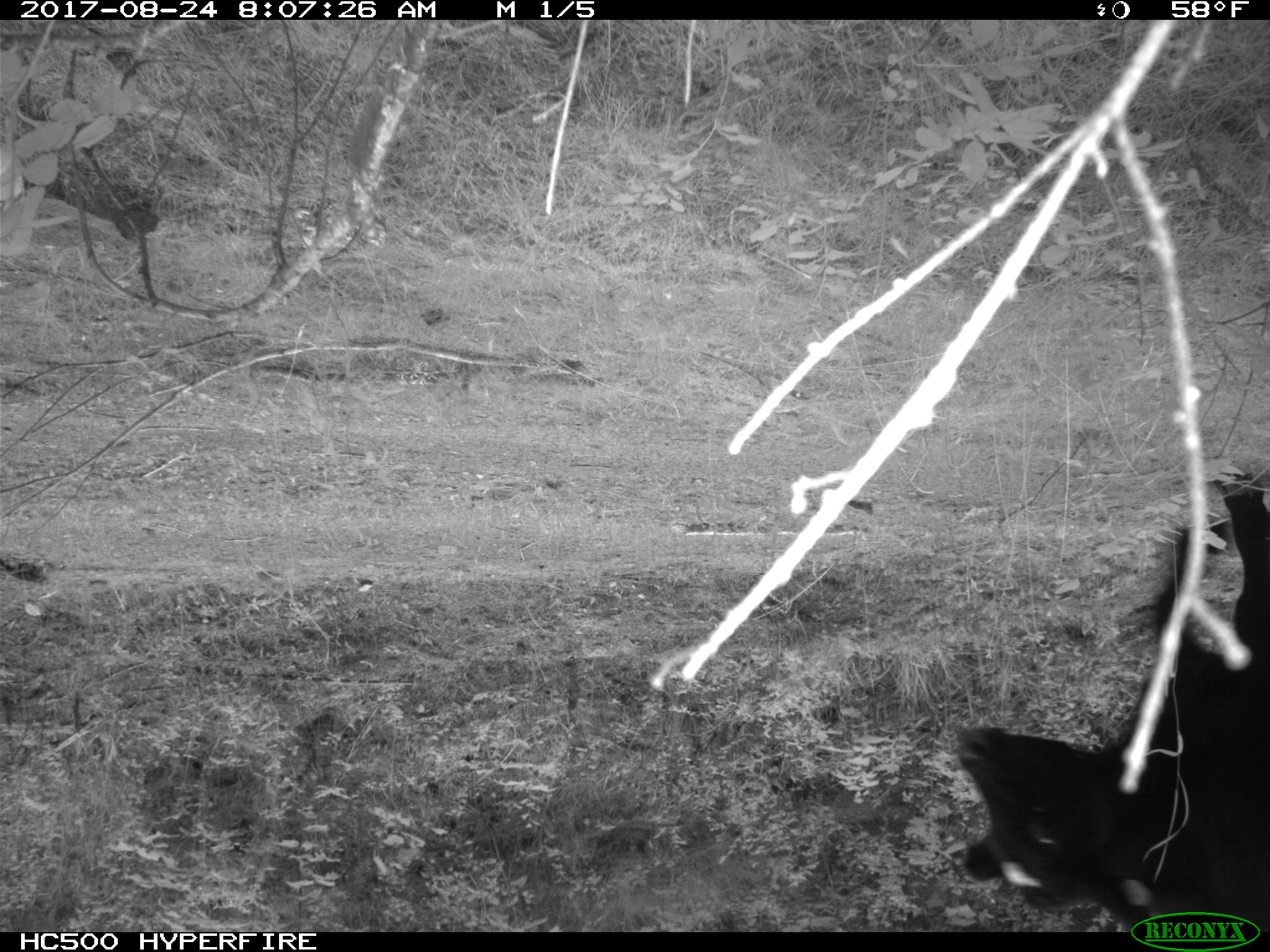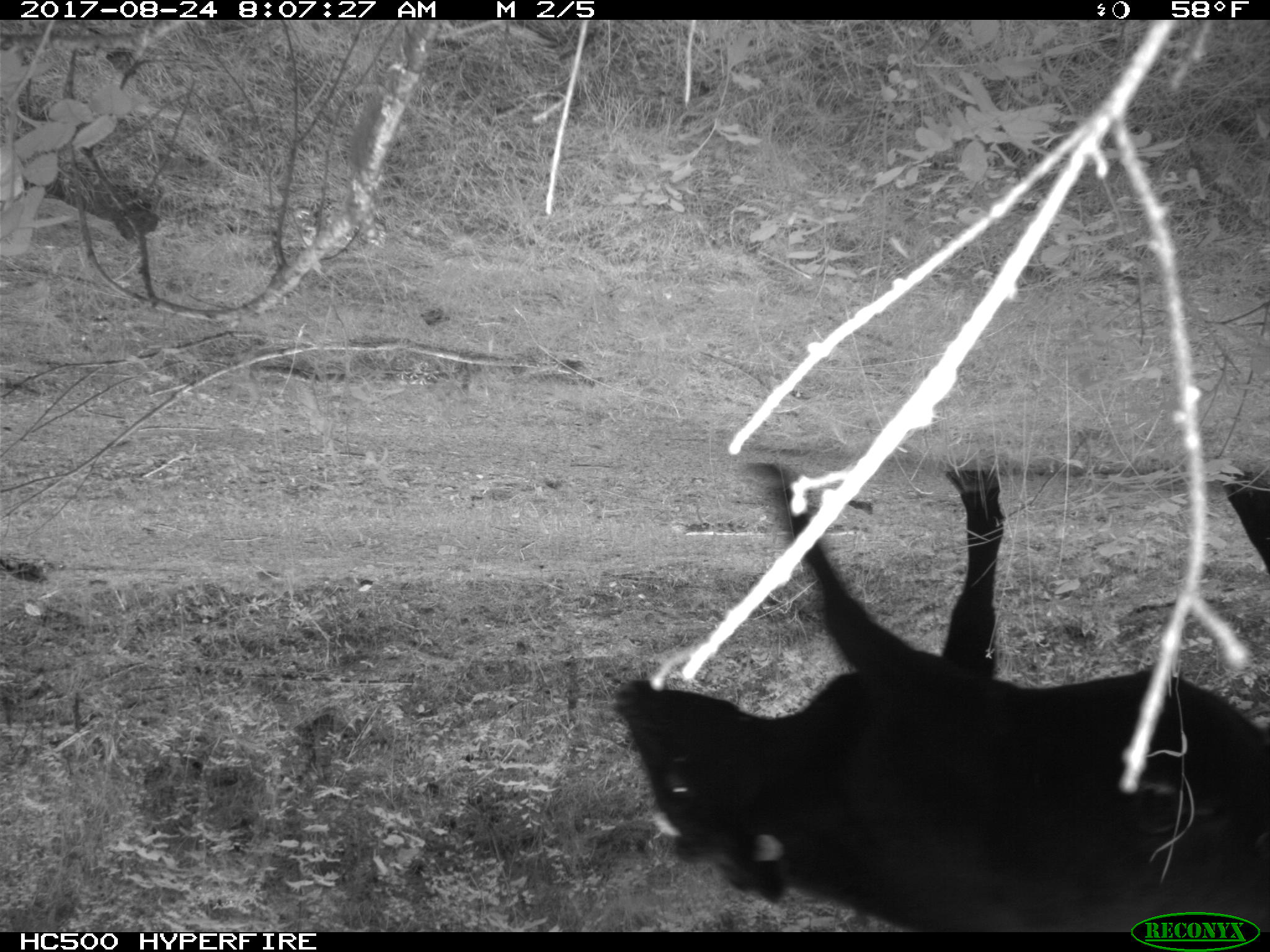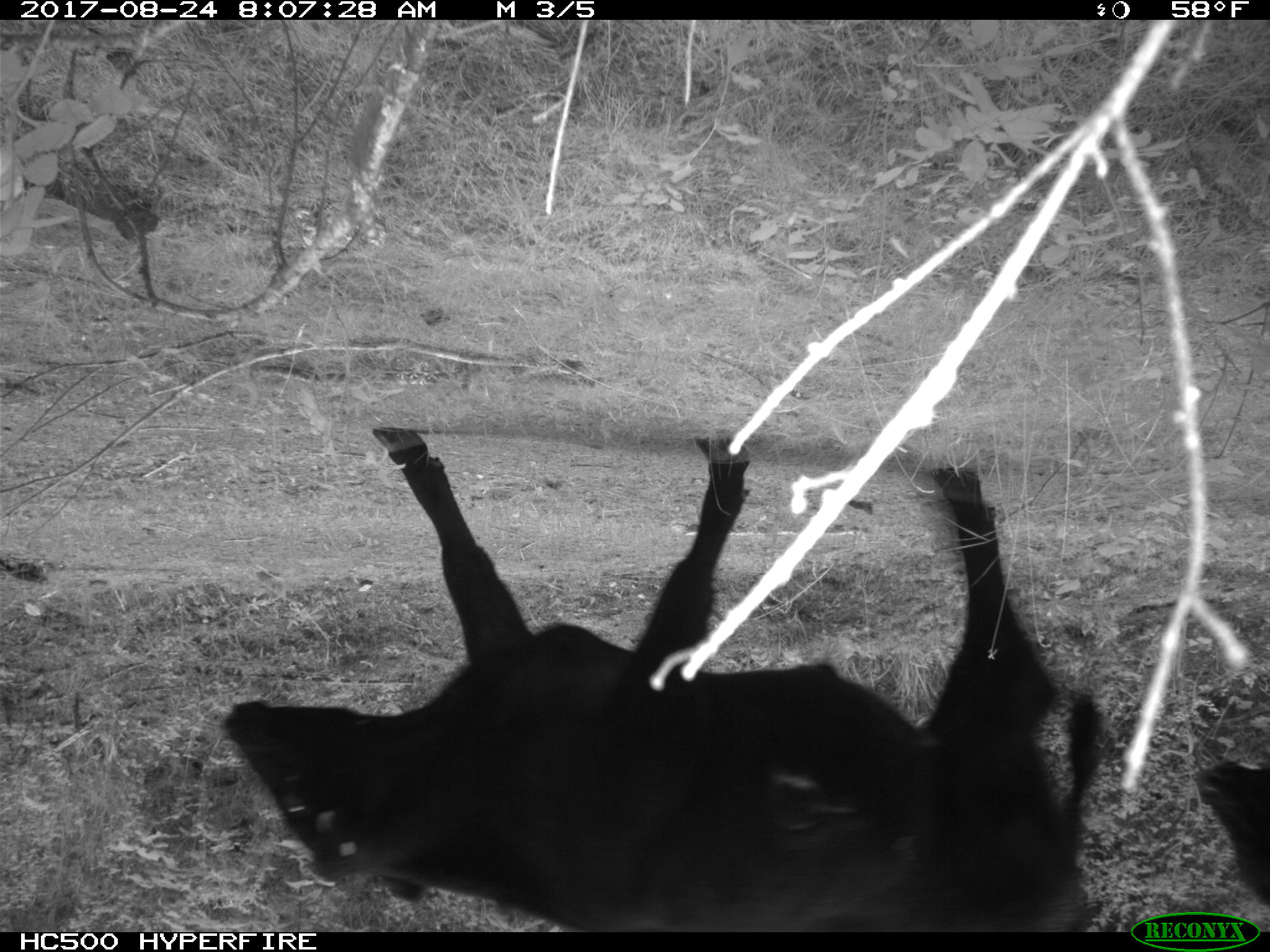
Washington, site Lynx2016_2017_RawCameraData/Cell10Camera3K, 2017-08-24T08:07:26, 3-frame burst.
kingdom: Animalia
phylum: Chordata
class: Mammalia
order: Artiodactyla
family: Bovidae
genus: Bos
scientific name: Bos taurus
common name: domestic cattle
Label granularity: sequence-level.